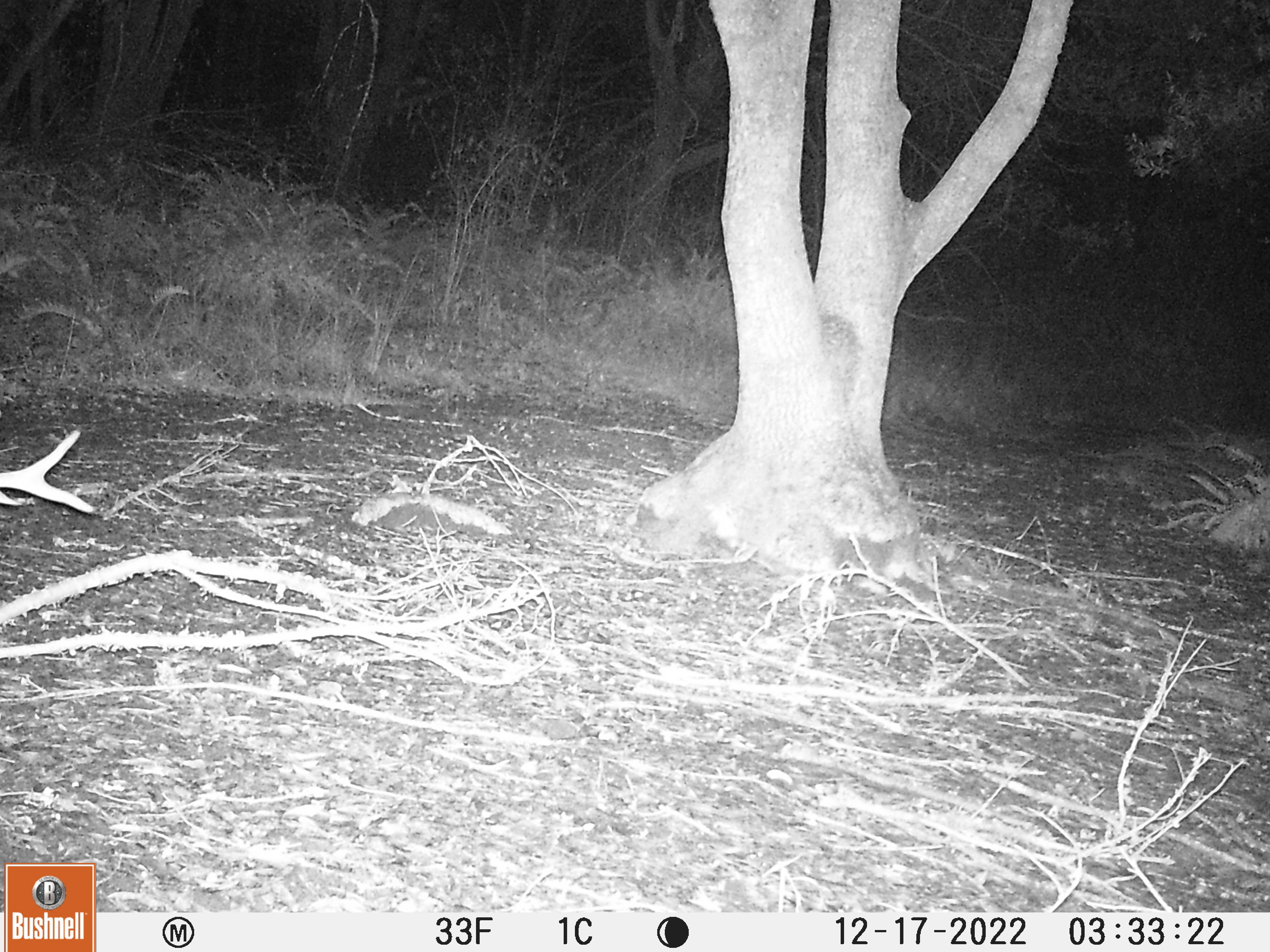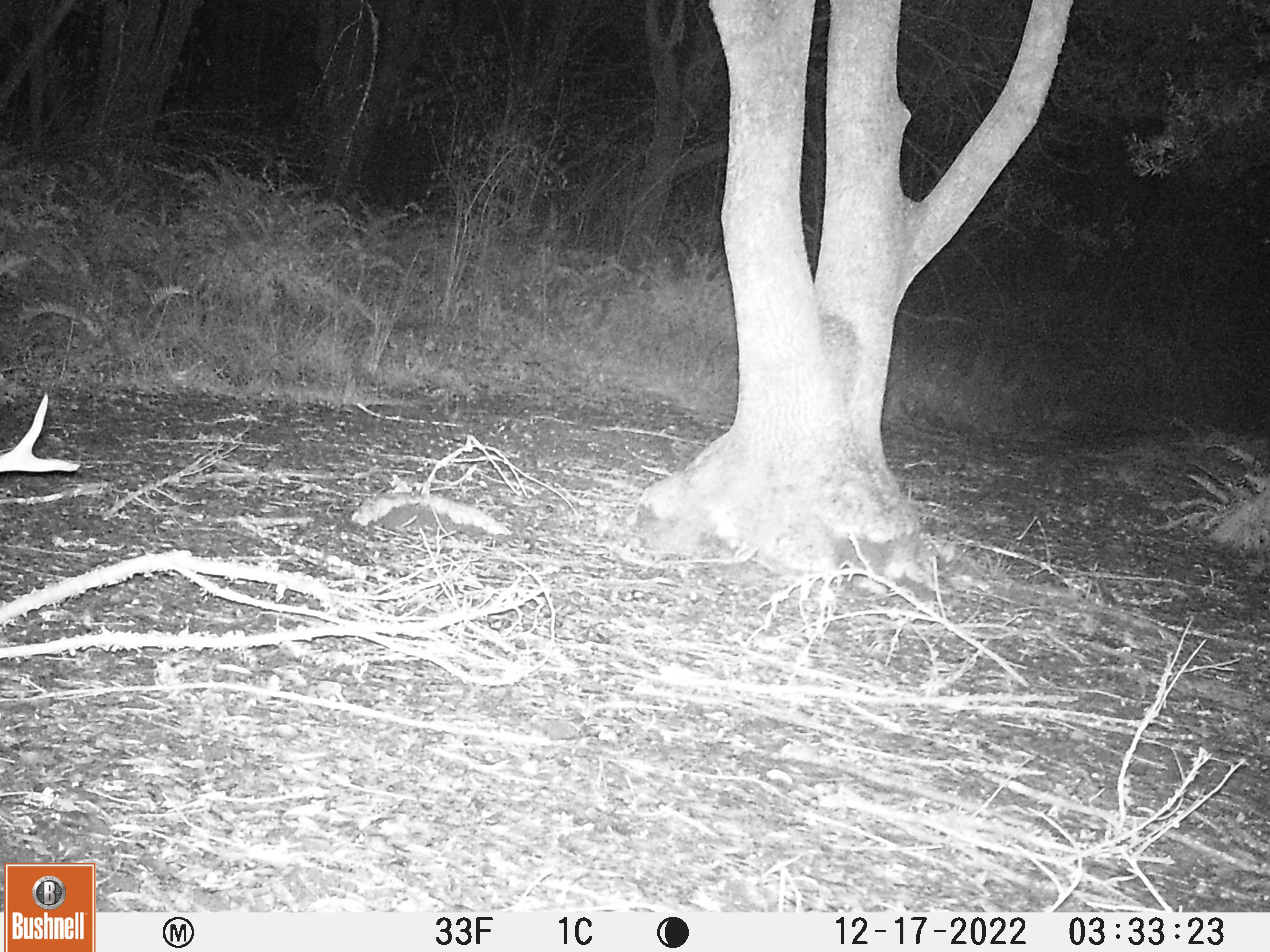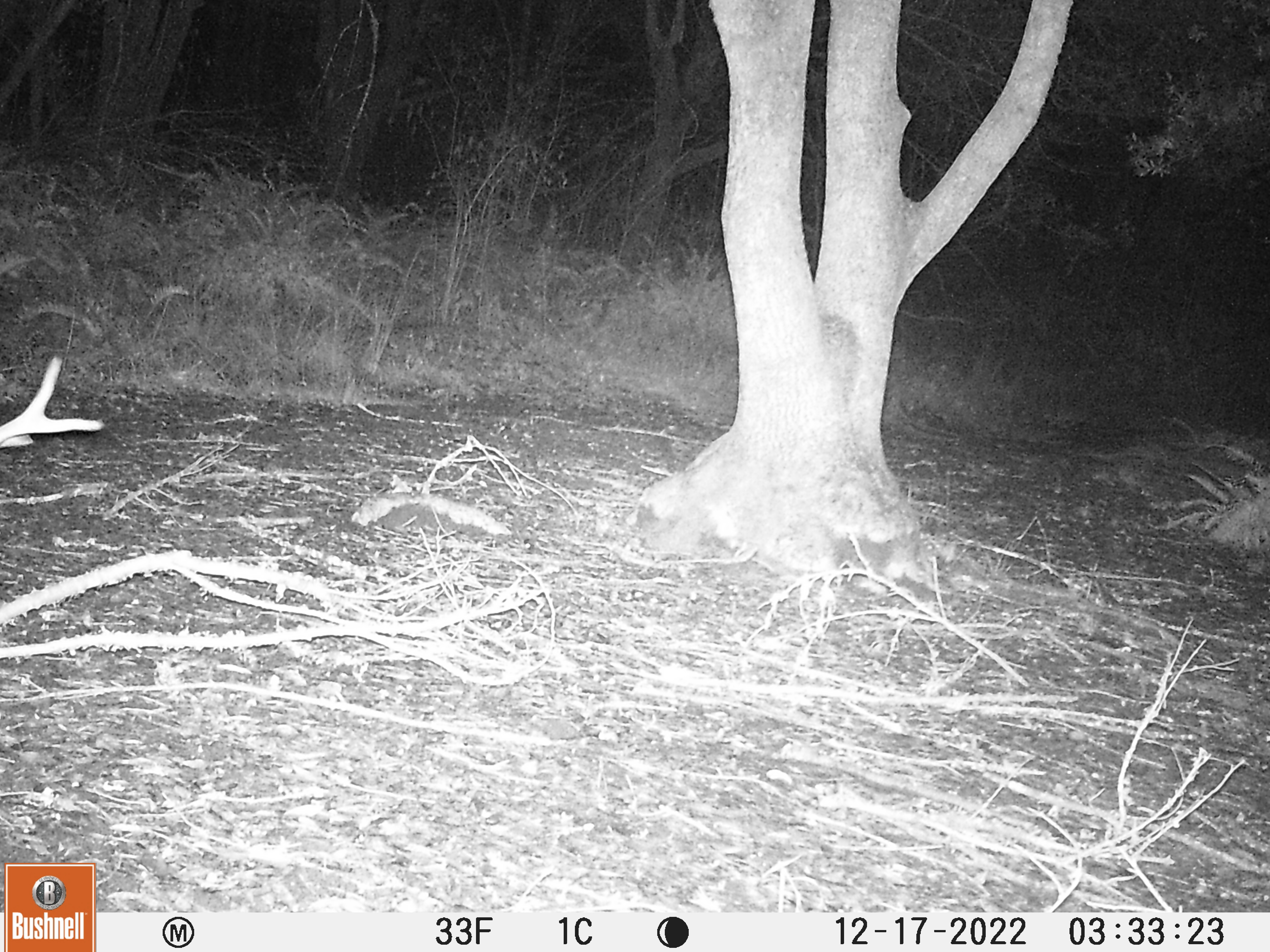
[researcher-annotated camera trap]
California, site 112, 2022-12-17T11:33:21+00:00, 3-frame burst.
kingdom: Animalia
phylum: Chordata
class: Mammalia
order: Artiodactyla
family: Cervidae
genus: Odocoileus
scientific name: Odocoileus hemionus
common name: mule deer